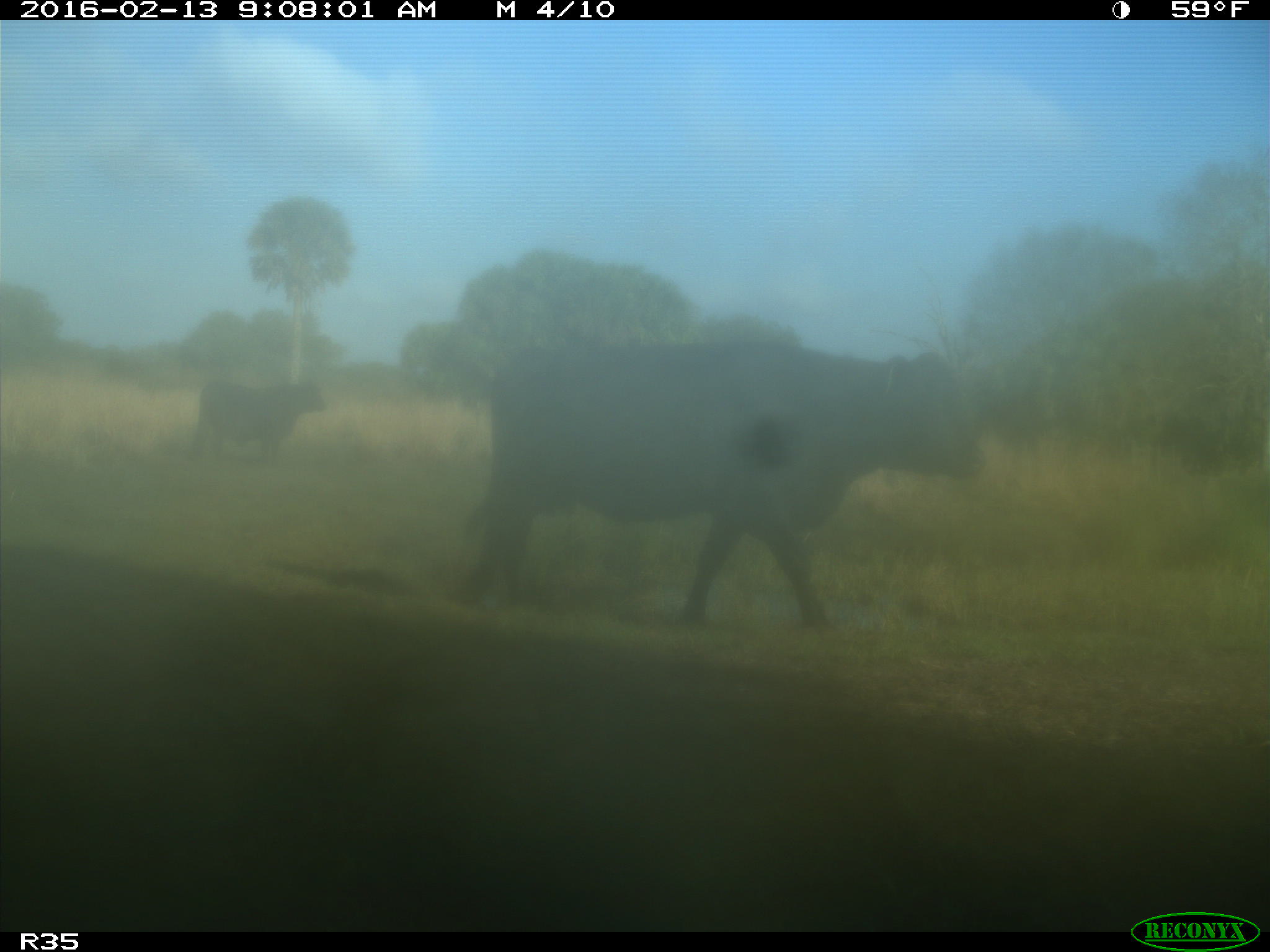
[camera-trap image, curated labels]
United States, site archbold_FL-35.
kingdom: Animalia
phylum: Chordata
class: Mammalia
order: Artiodactyla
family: Bovidae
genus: Bos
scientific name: Bos taurus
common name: domestic cow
Bos taurus (domestic cow).